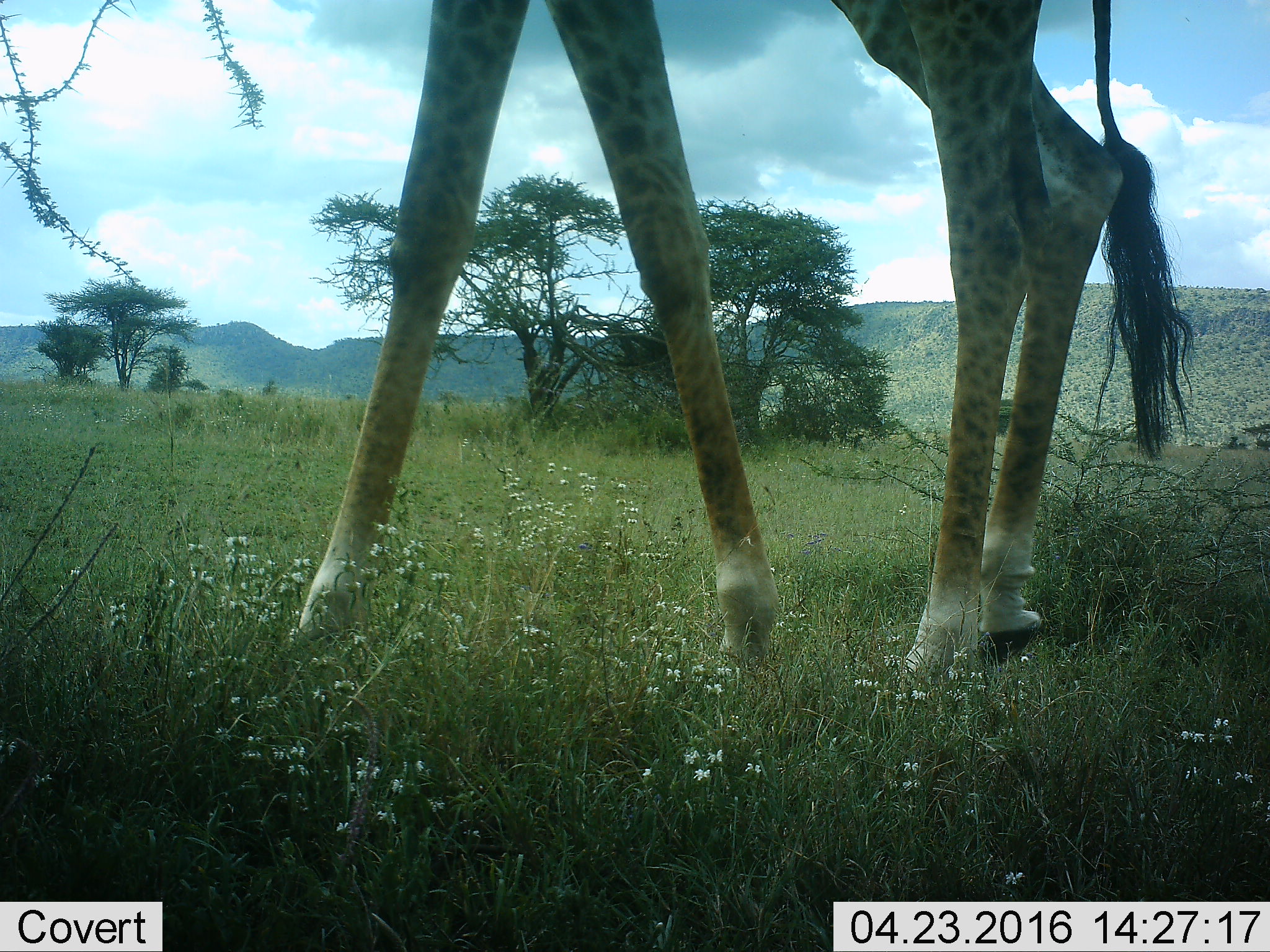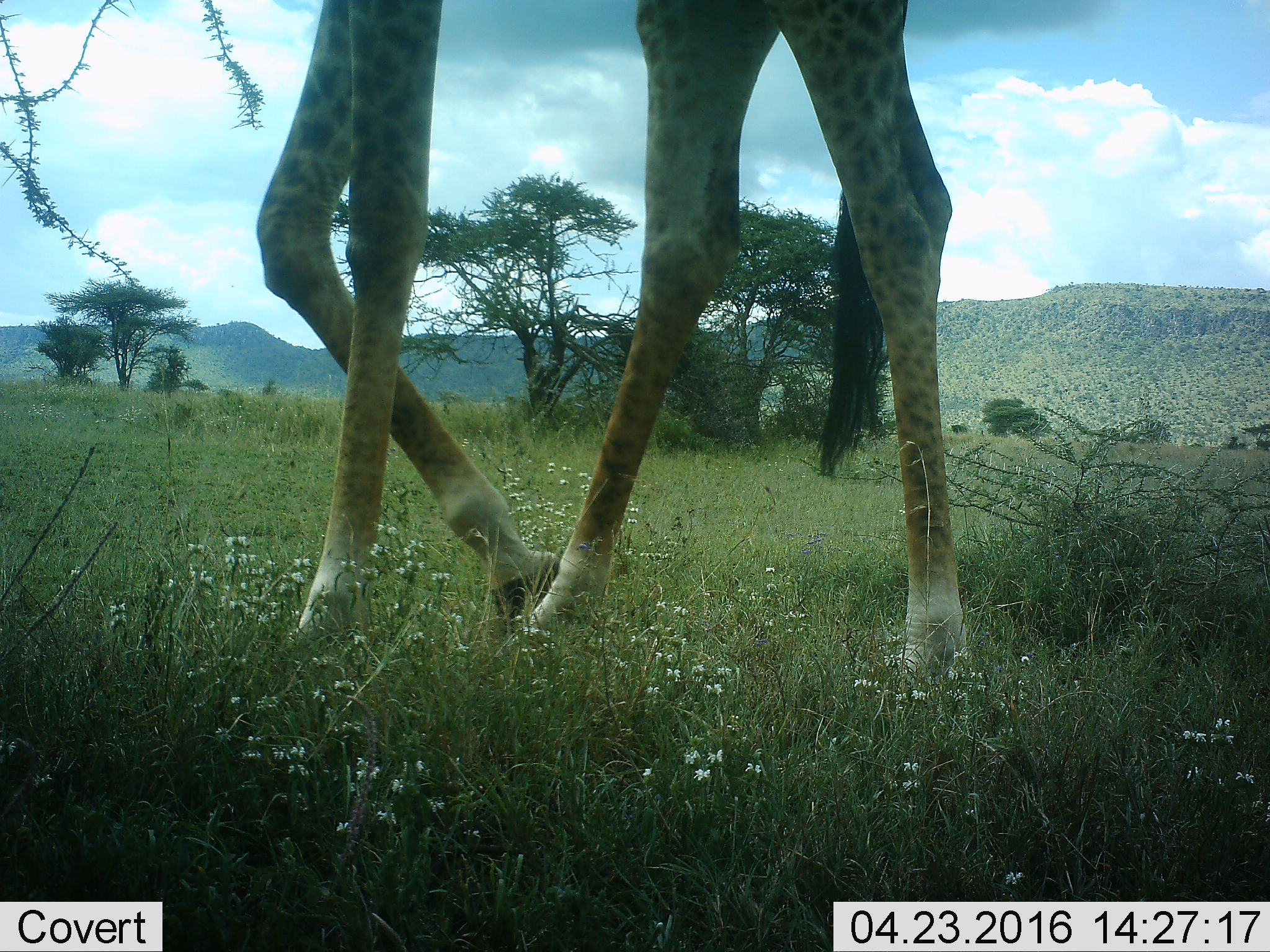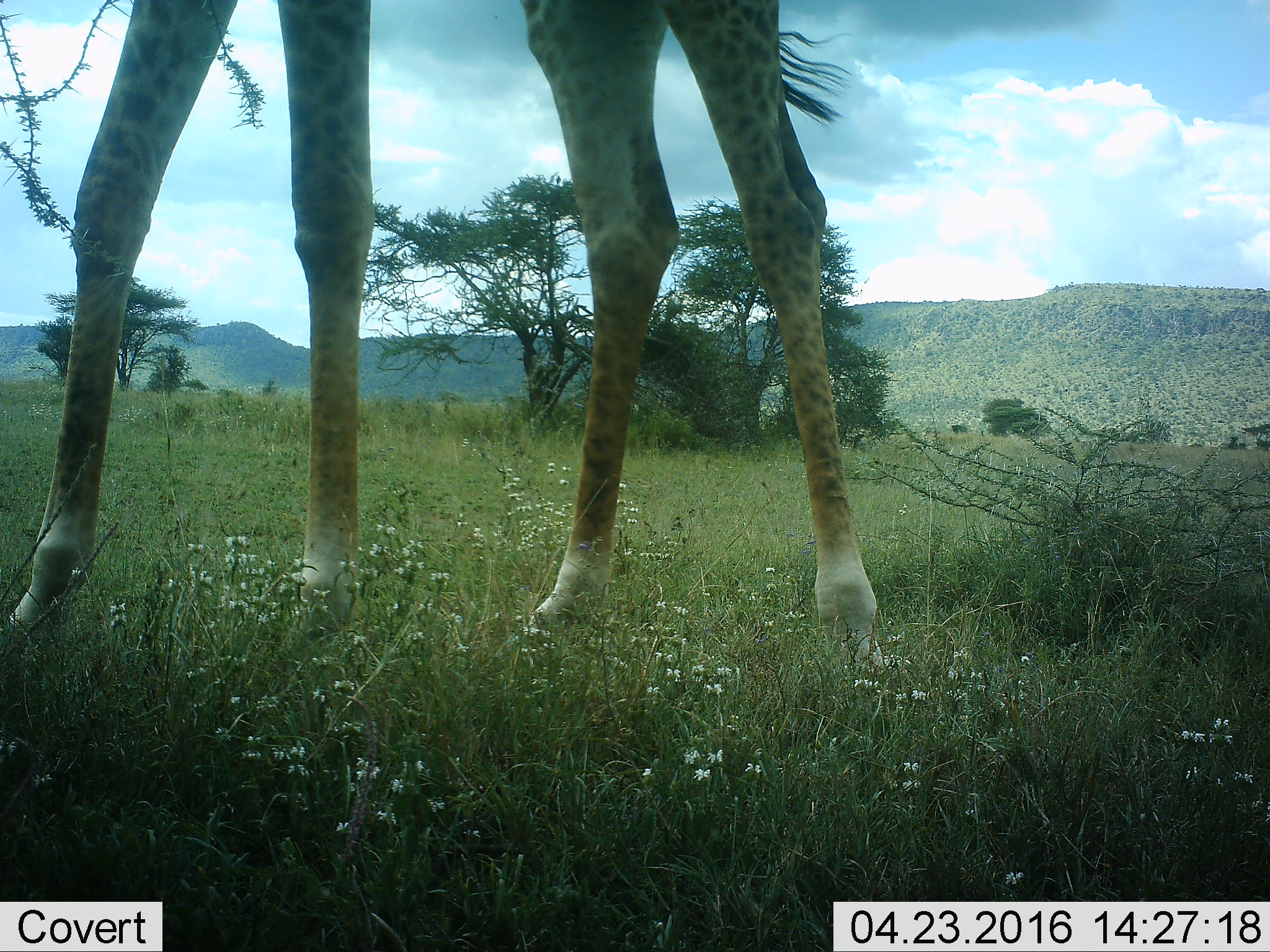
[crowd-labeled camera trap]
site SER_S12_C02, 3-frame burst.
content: unidentified animal